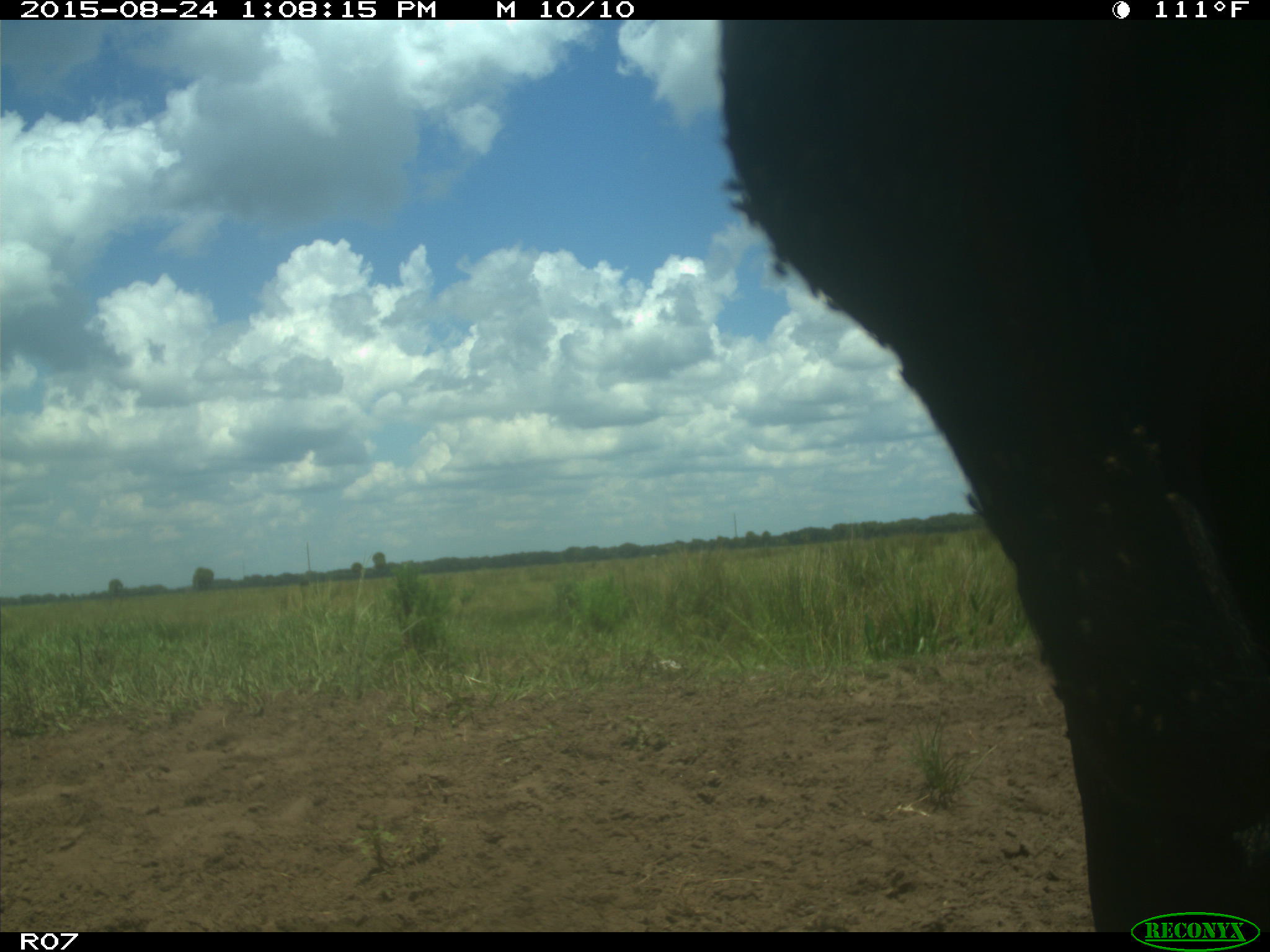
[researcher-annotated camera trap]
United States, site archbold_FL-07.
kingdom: Animalia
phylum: Chordata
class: Mammalia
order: Artiodactyla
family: Bovidae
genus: Bos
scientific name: Bos taurus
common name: domestic cow